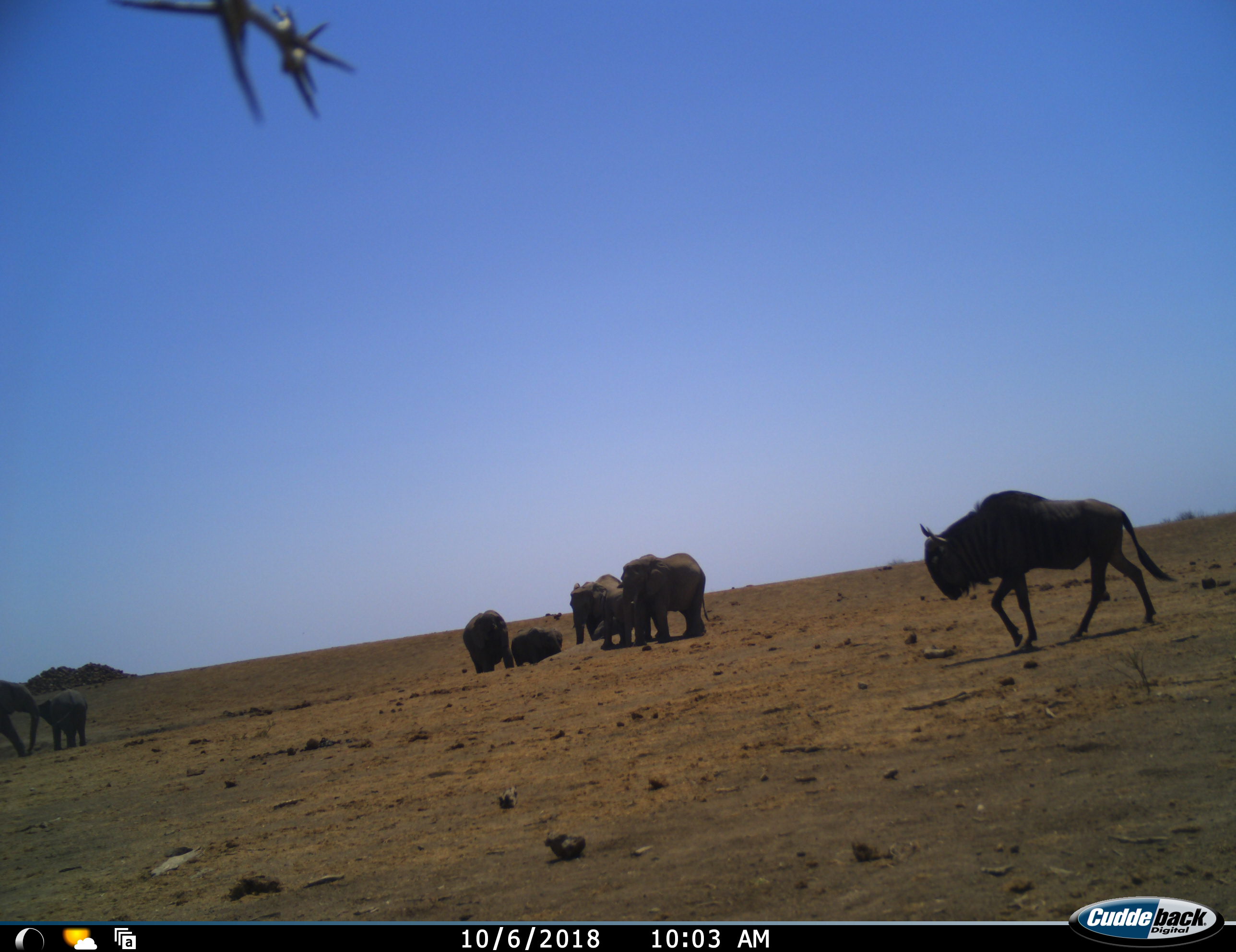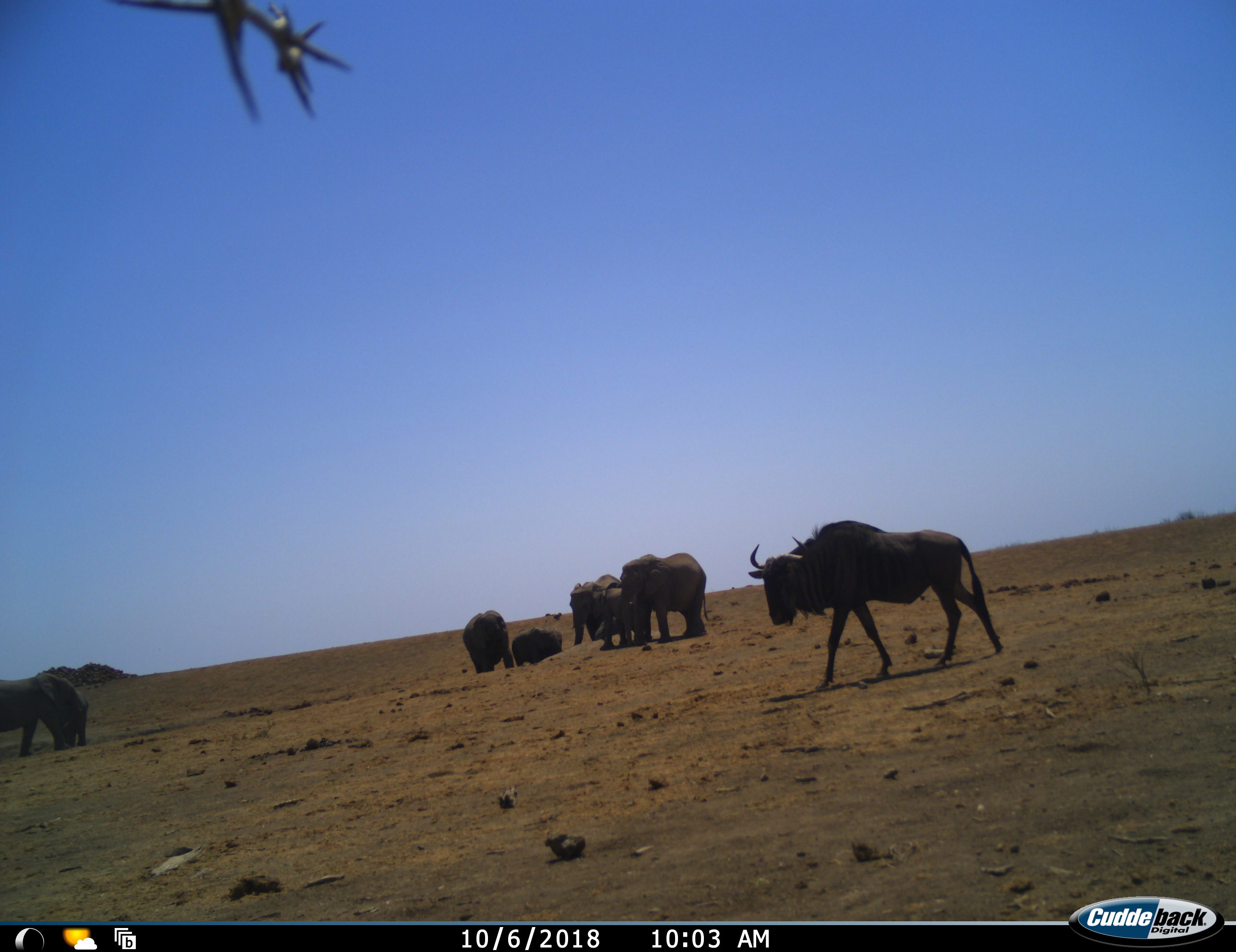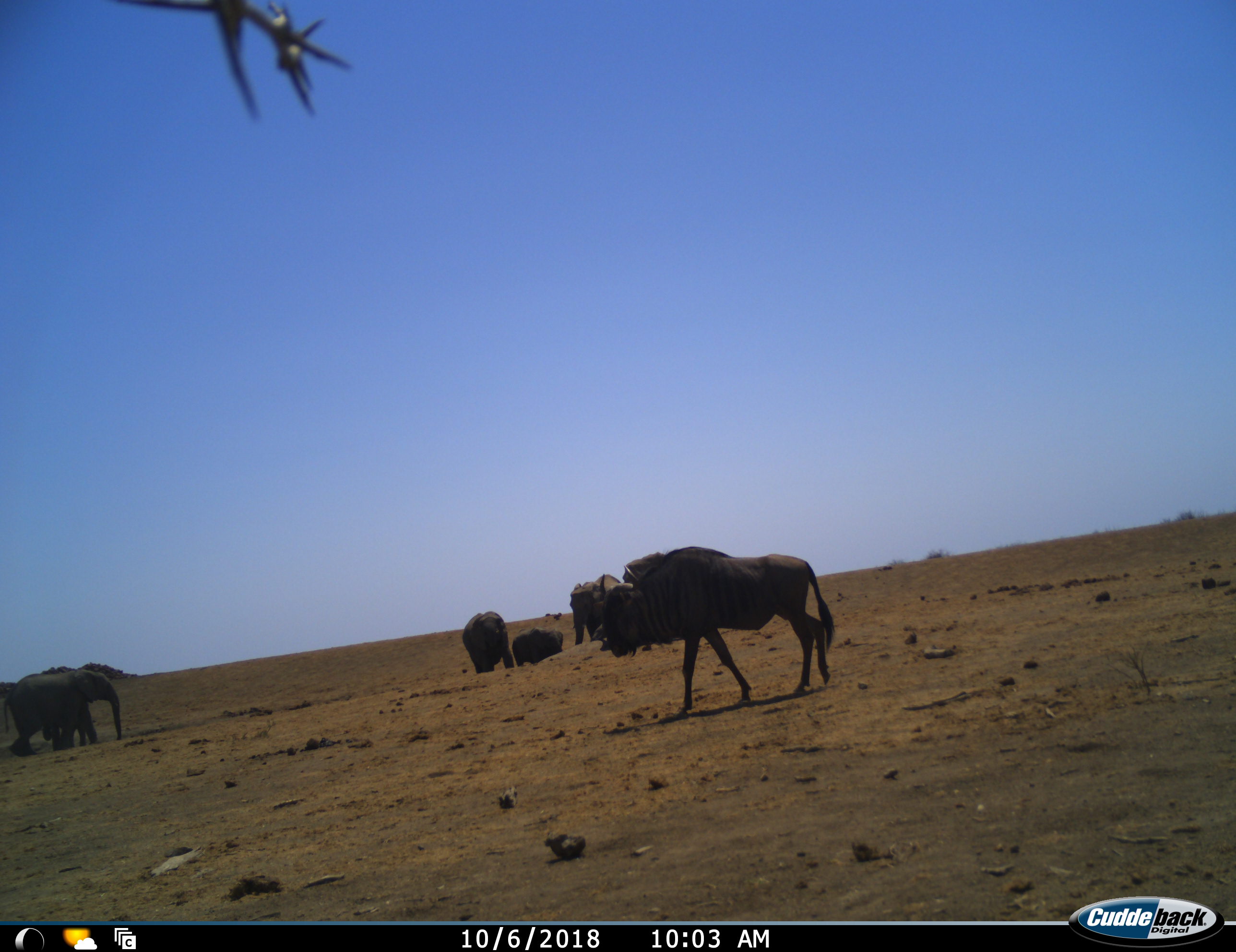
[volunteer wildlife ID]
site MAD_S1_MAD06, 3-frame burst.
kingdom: Animalia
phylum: Chordata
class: Mammalia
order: Proboscidea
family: Elephantidae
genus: Loxodonta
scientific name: Loxodonta africana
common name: african bush elephant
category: elephant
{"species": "elephant (african bush elephant) (Loxodonta africana)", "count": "7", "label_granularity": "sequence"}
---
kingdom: Animalia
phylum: Chordata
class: Mammalia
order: Artiodactyla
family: Bovidae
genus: Connochaetes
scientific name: Connochaetes taurinus taurinus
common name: blue wildebeest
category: wildebeestblue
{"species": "wildebeestblue (blue wildebeest) (Connochaetes taurinus taurinus)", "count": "1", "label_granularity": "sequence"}